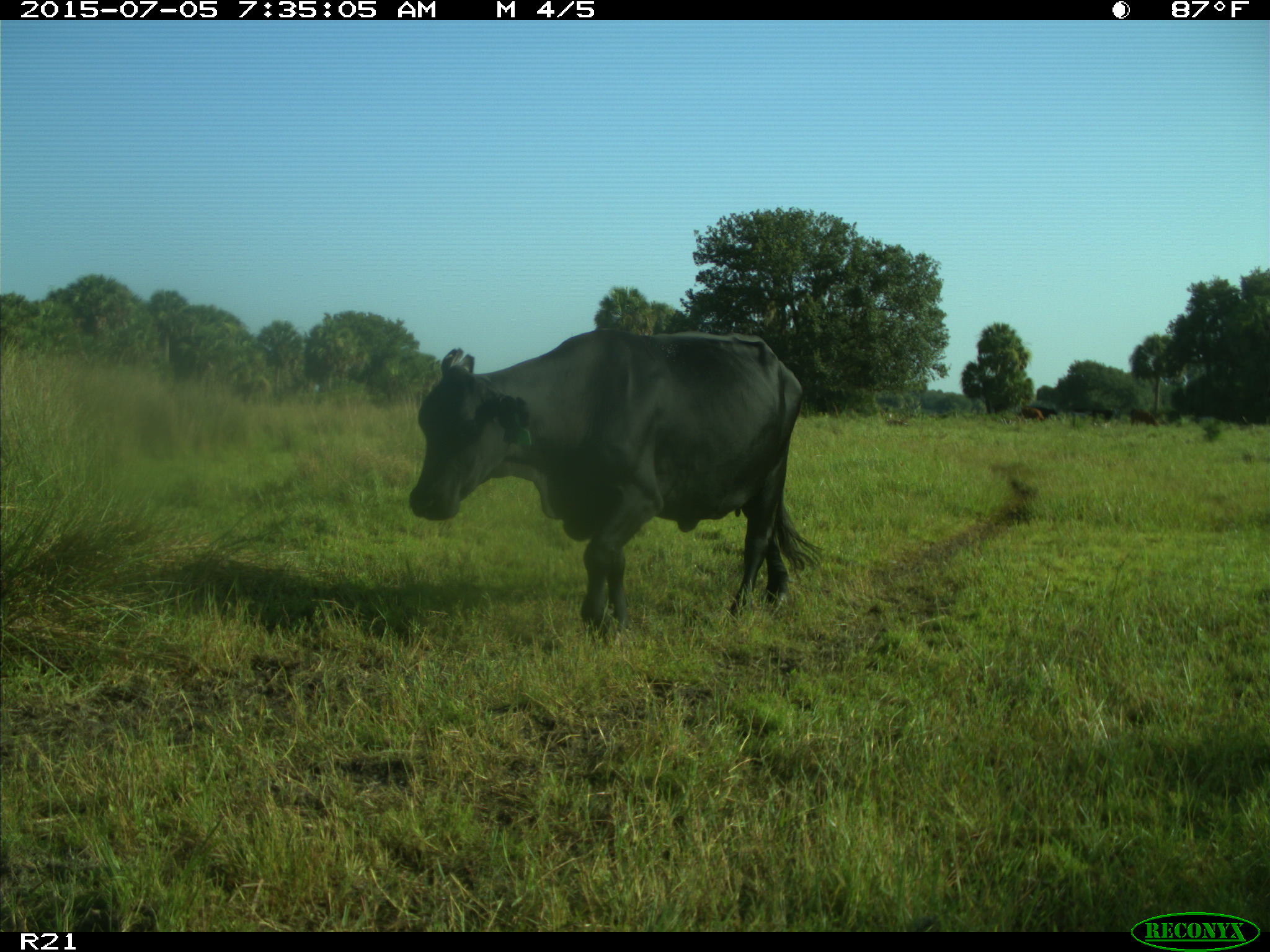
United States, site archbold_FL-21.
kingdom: Animalia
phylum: Chordata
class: Mammalia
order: Artiodactyla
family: Bovidae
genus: Bos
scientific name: Bos taurus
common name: domestic cow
Bos taurus (domestic cow).